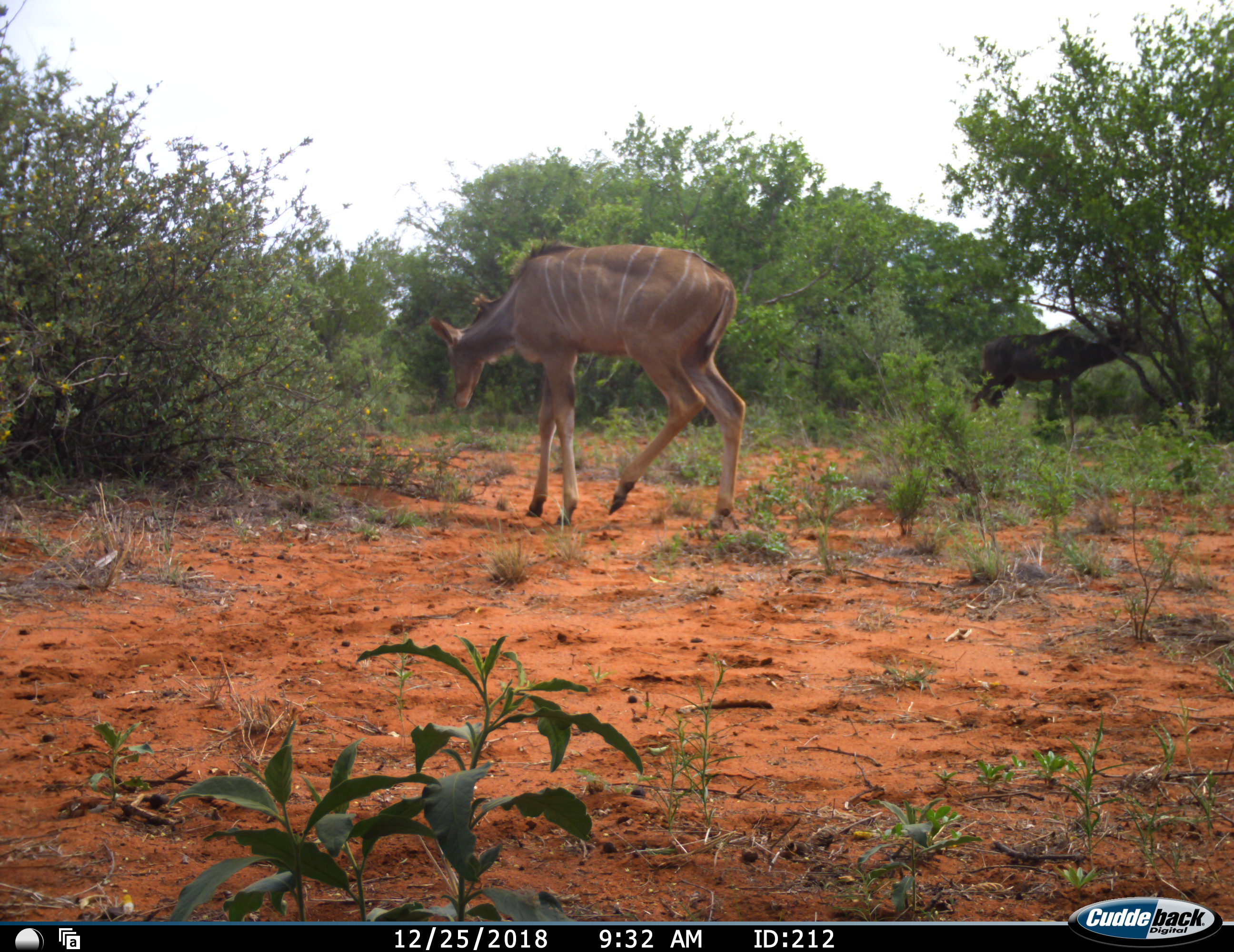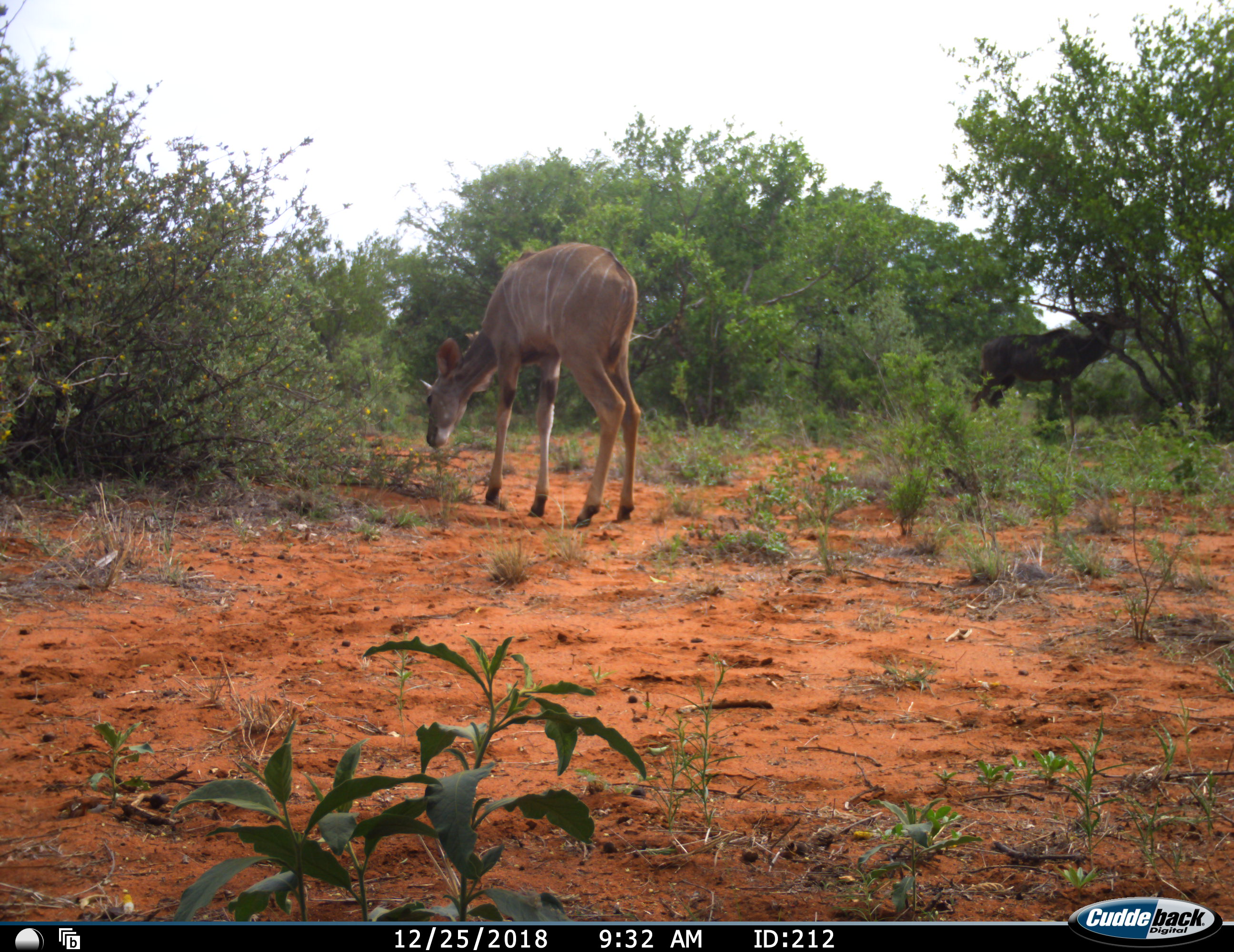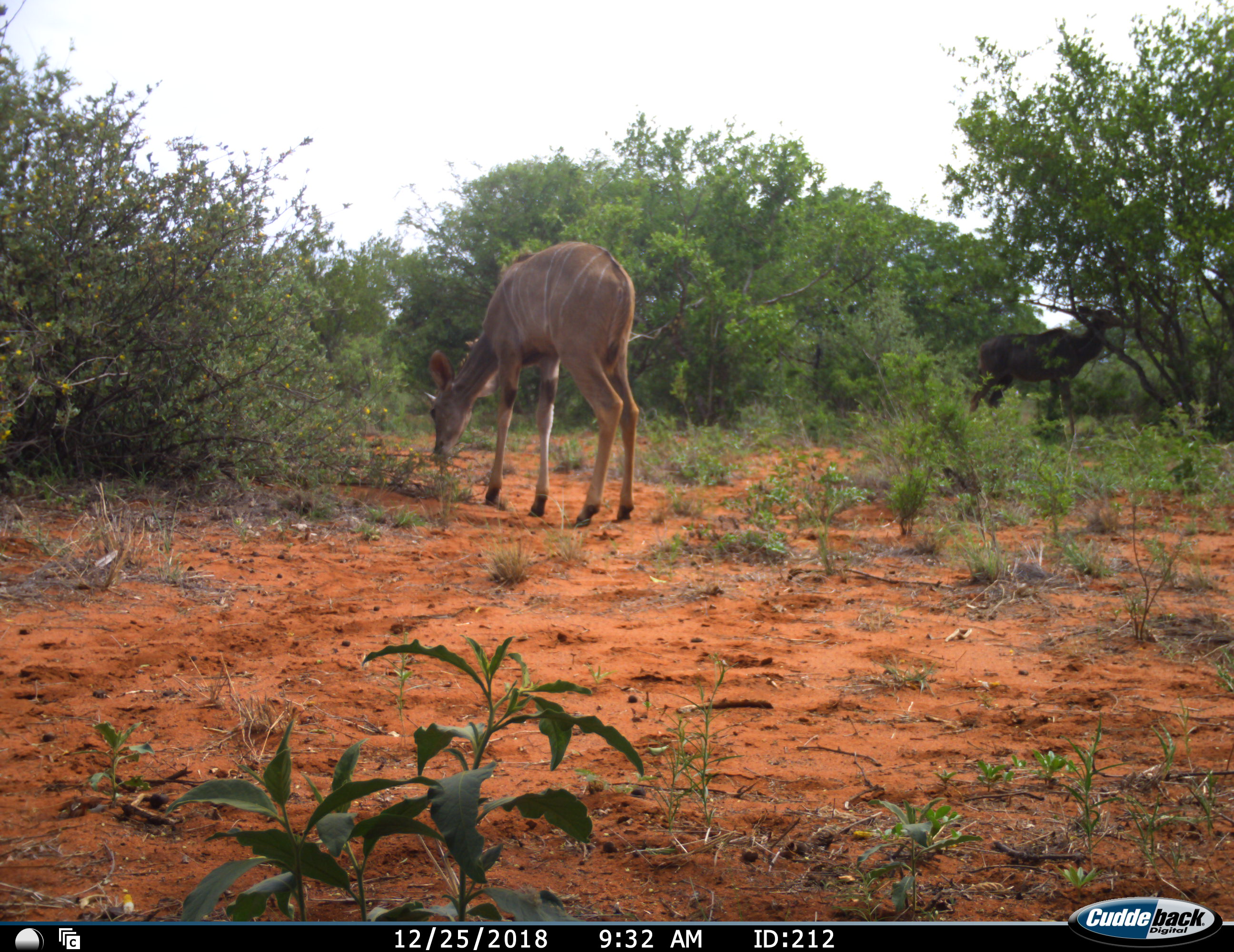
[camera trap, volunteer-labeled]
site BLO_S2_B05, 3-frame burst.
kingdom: Animalia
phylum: Chordata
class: Mammalia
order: Artiodactyla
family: Bovidae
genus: Tragelaphus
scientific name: Tragelaphus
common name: kudu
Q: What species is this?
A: Kudu (Tragelaphus).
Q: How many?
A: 2.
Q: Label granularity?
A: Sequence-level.